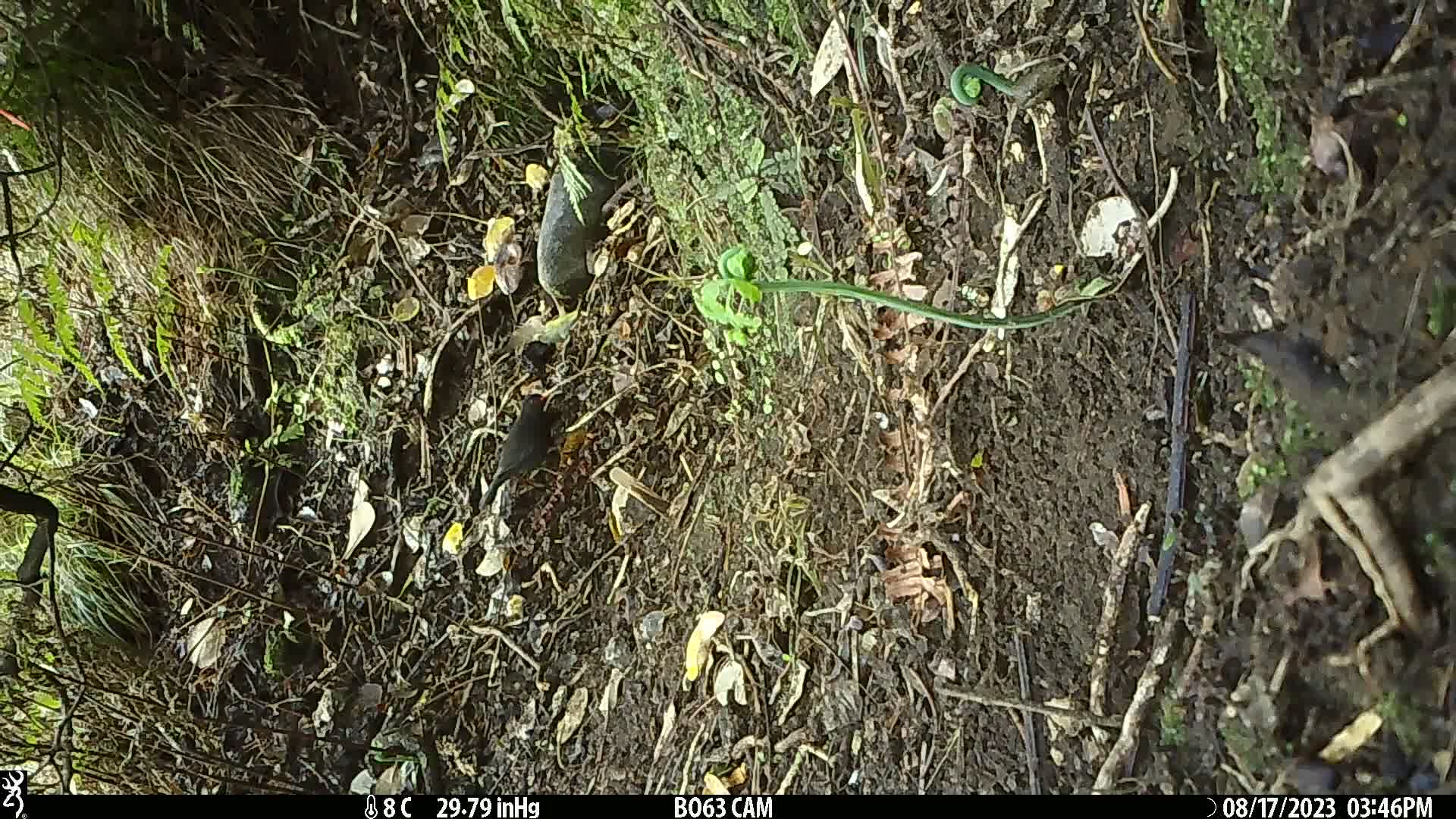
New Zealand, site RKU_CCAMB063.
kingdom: Animalia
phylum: Chordata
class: Aves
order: Passeriformes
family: Turdidae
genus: Turdus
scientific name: Turdus merula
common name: eurasian blackbird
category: blackbird